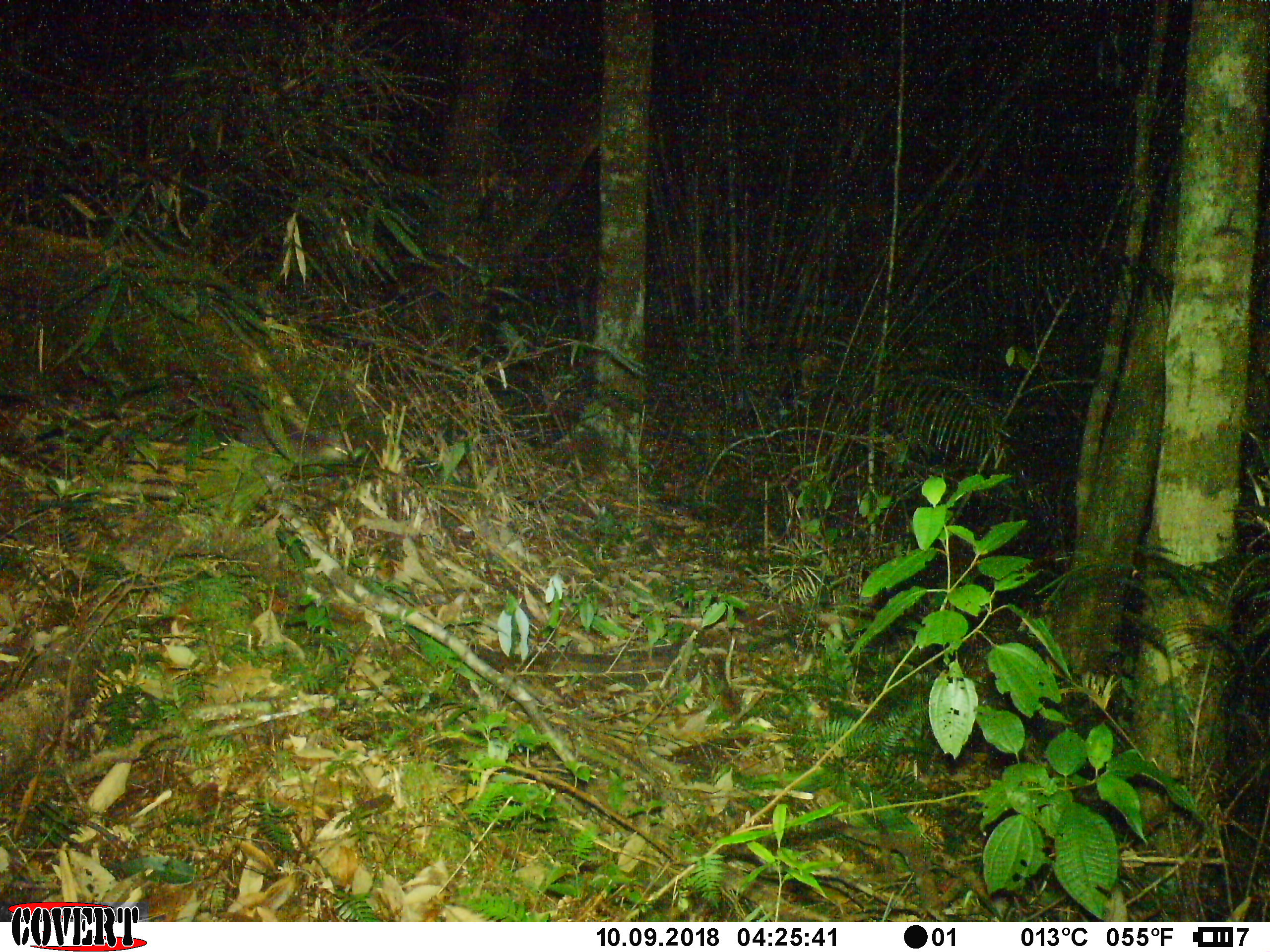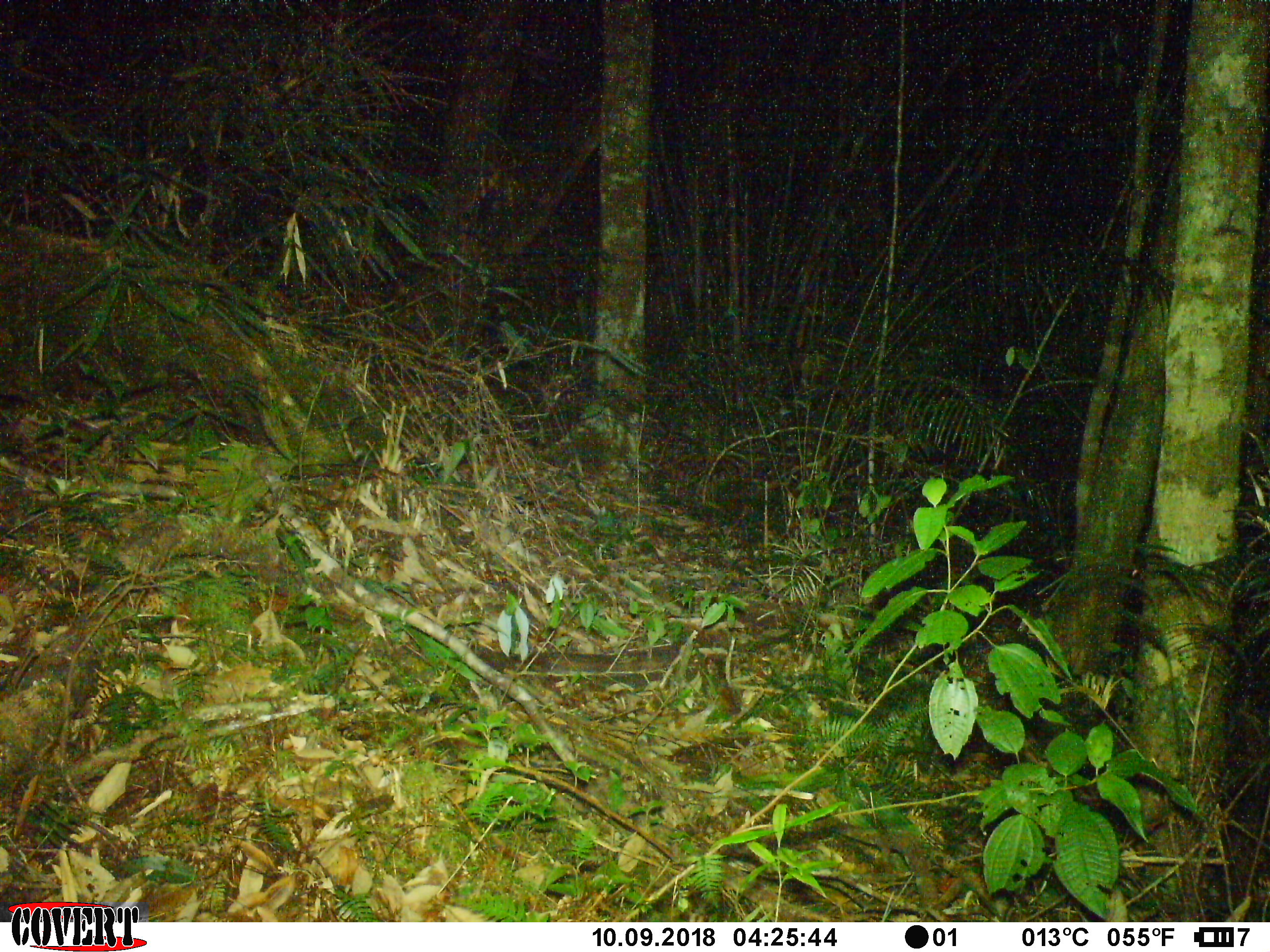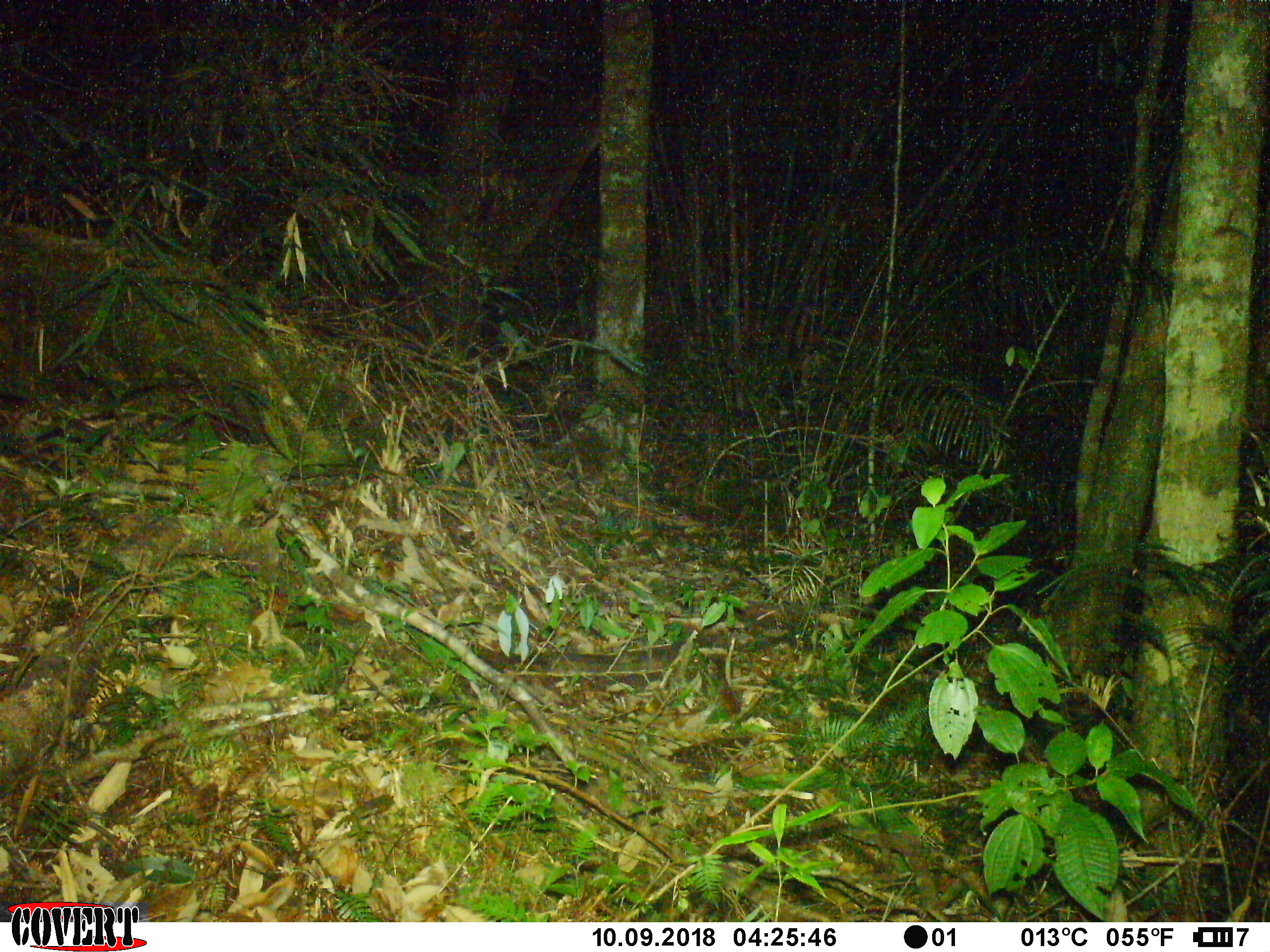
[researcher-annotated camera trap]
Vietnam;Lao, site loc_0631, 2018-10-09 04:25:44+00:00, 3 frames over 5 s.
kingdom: Animalia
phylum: Chordata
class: Mammalia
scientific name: Mammalia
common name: mammal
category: unidentified small mammal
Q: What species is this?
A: Unidentified small mammal (mammal) (Mammalia).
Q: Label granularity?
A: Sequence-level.